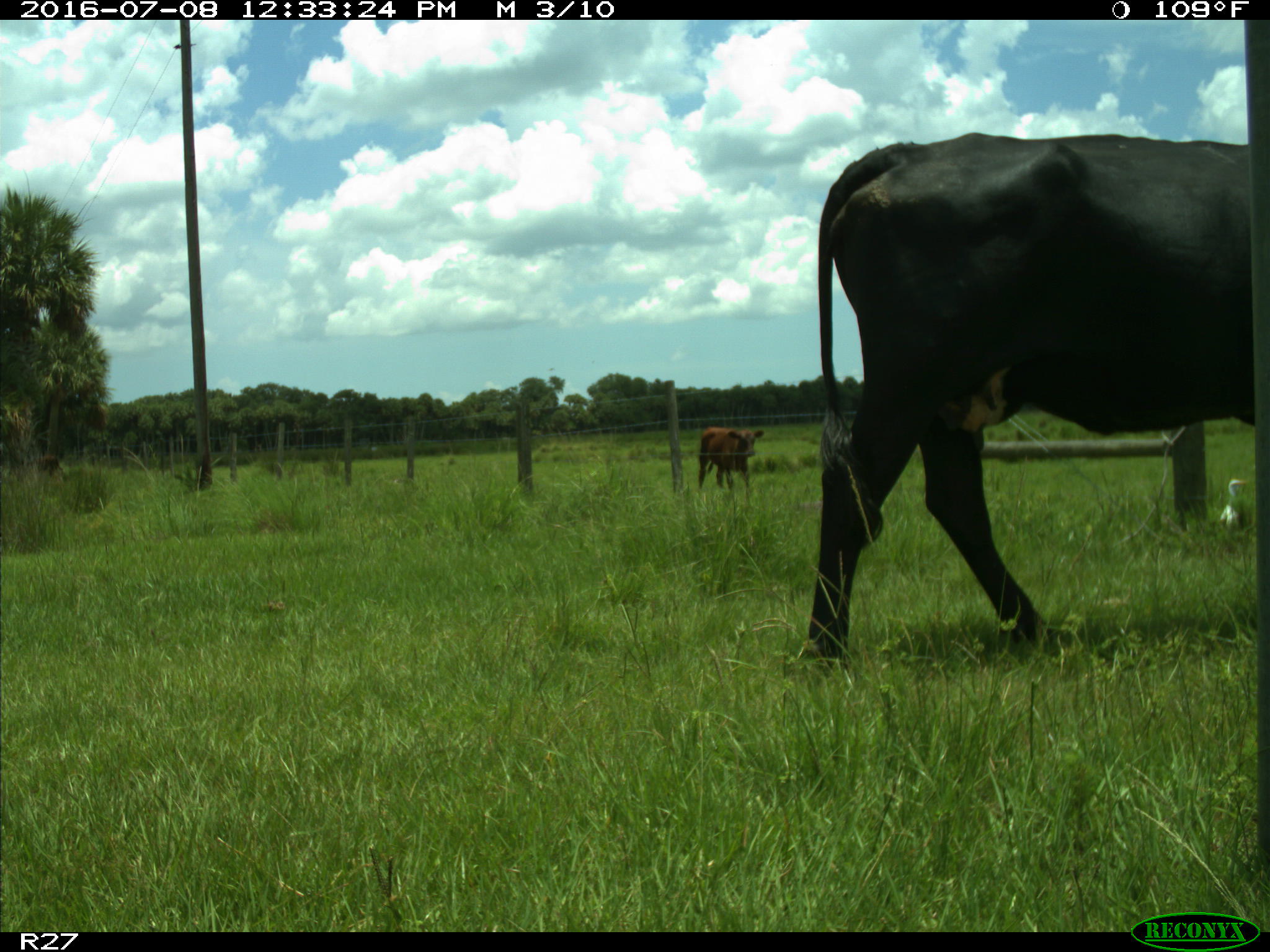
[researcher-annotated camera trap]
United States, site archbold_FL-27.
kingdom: Animalia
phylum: Chordata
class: Mammalia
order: Artiodactyla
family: Bovidae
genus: Bos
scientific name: Bos taurus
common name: domestic cow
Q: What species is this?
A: Bos taurus (domestic cow).